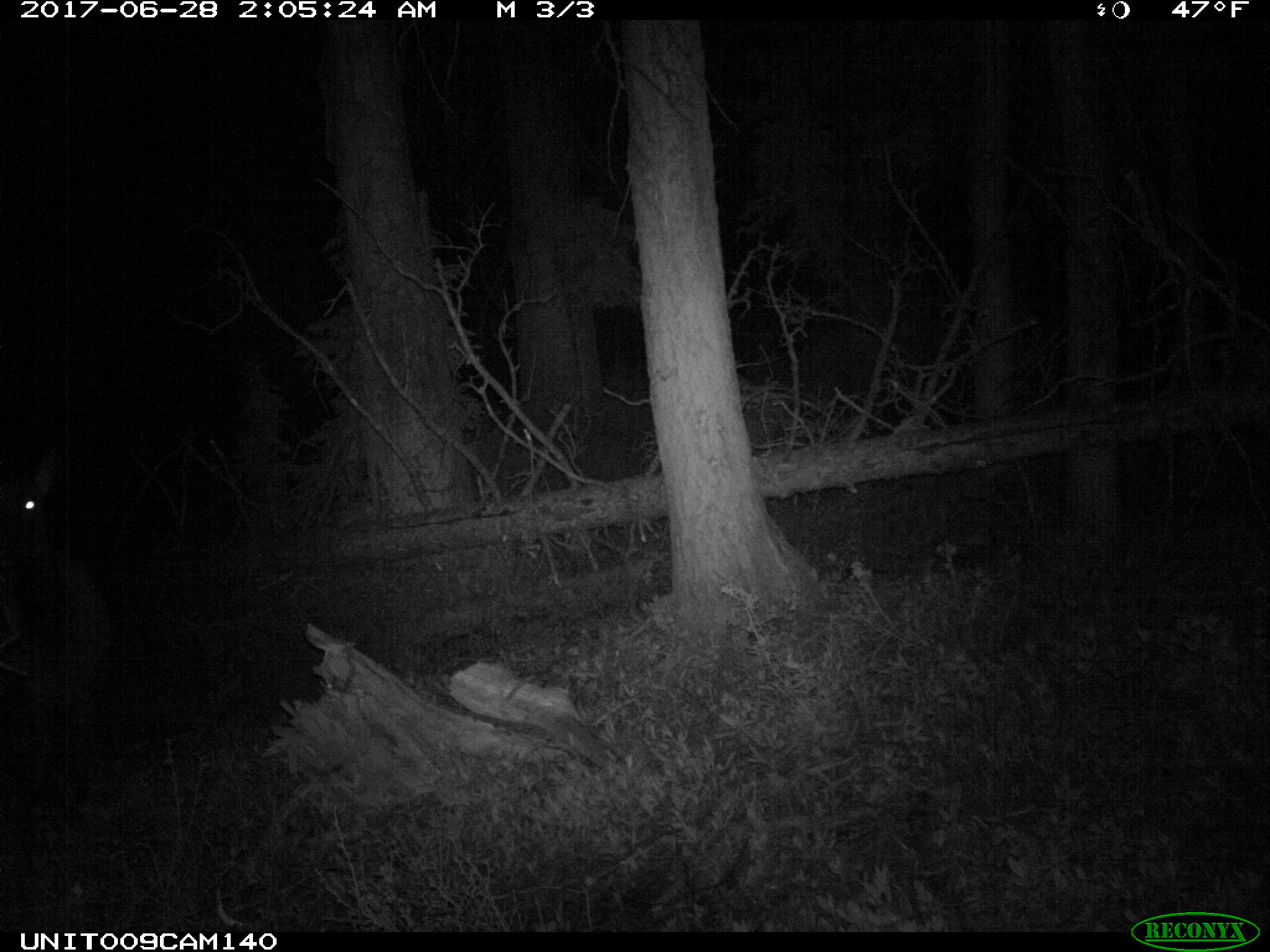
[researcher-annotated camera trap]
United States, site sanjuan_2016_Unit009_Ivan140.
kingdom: Animalia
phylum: Chordata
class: Mammalia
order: Artiodactyla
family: Cervidae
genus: Cervus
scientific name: Cervus elaphus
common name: red deer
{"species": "Cervus elaphus (red deer)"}